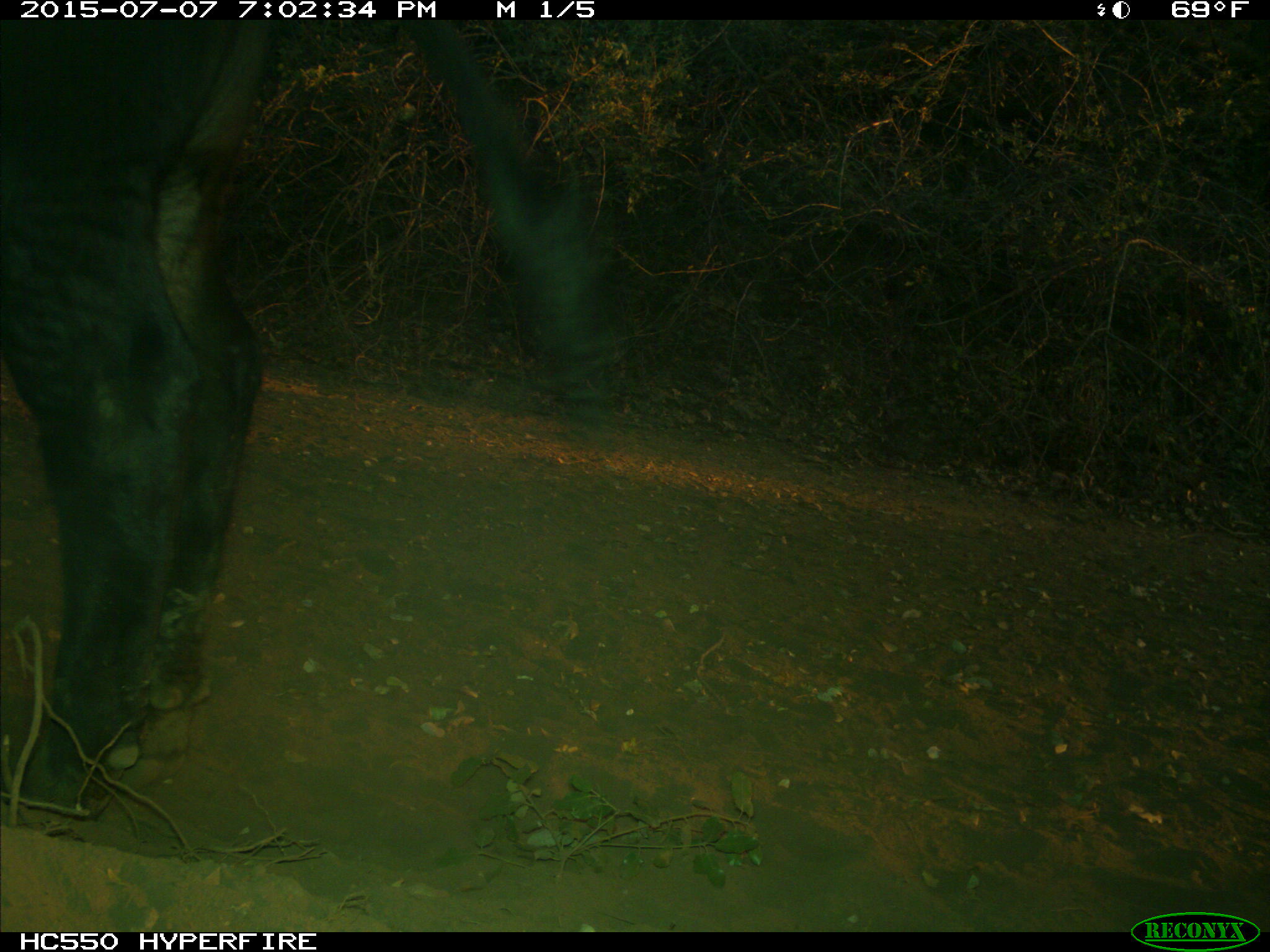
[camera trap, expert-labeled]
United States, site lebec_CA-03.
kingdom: Animalia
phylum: Chordata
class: Mammalia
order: Artiodactyla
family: Bovidae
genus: Bos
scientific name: Bos taurus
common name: domestic cow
Bos taurus (domestic cow).